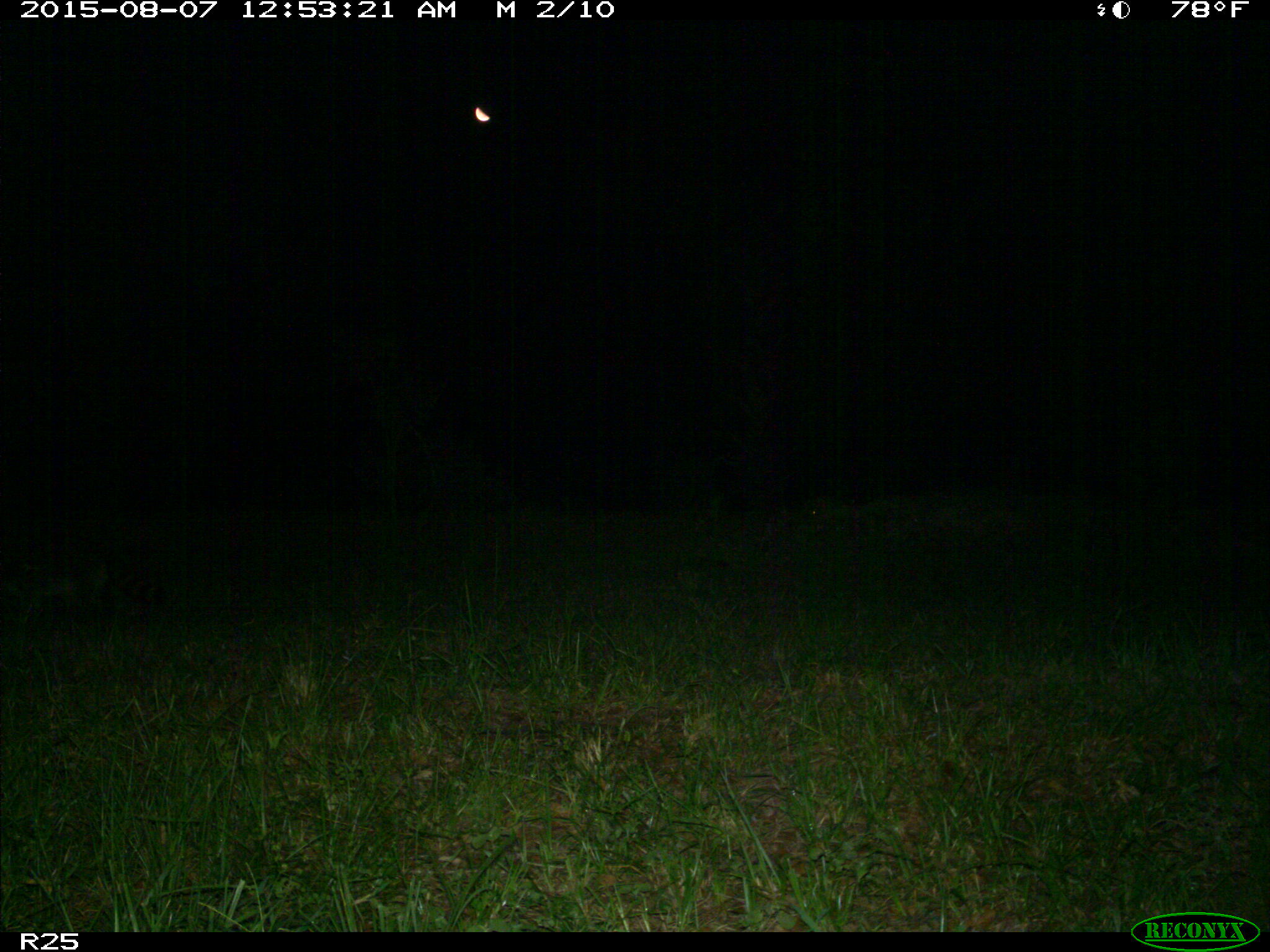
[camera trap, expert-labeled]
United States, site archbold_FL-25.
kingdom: Animalia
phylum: Chordata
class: Mammalia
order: Carnivora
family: Procyonidae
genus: Procyon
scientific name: Procyon lotor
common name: common raccoon